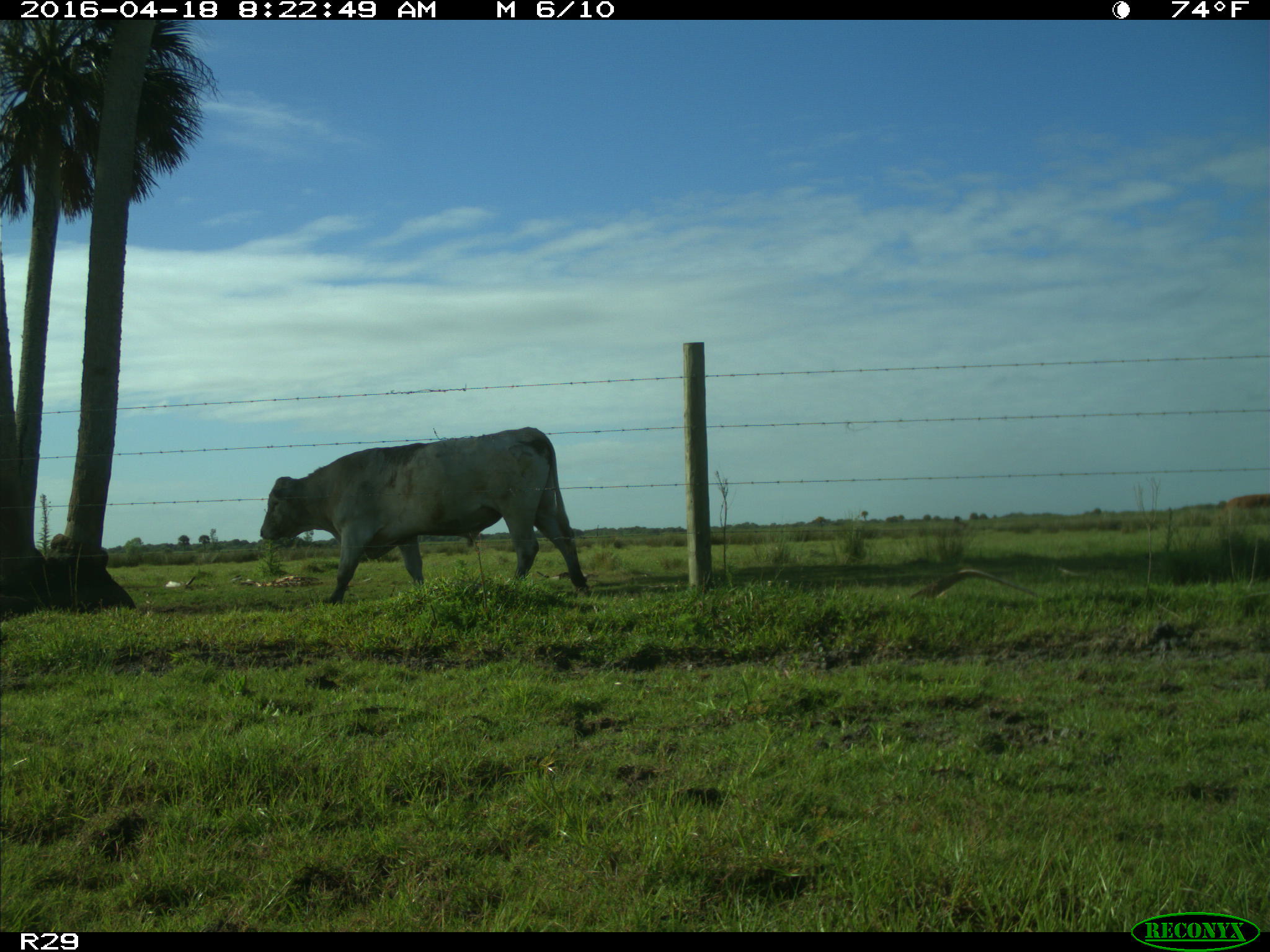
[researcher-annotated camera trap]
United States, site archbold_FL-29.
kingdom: Animalia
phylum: Chordata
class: Mammalia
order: Artiodactyla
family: Bovidae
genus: Bos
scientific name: Bos taurus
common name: domestic cow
Bos taurus (domestic cow).